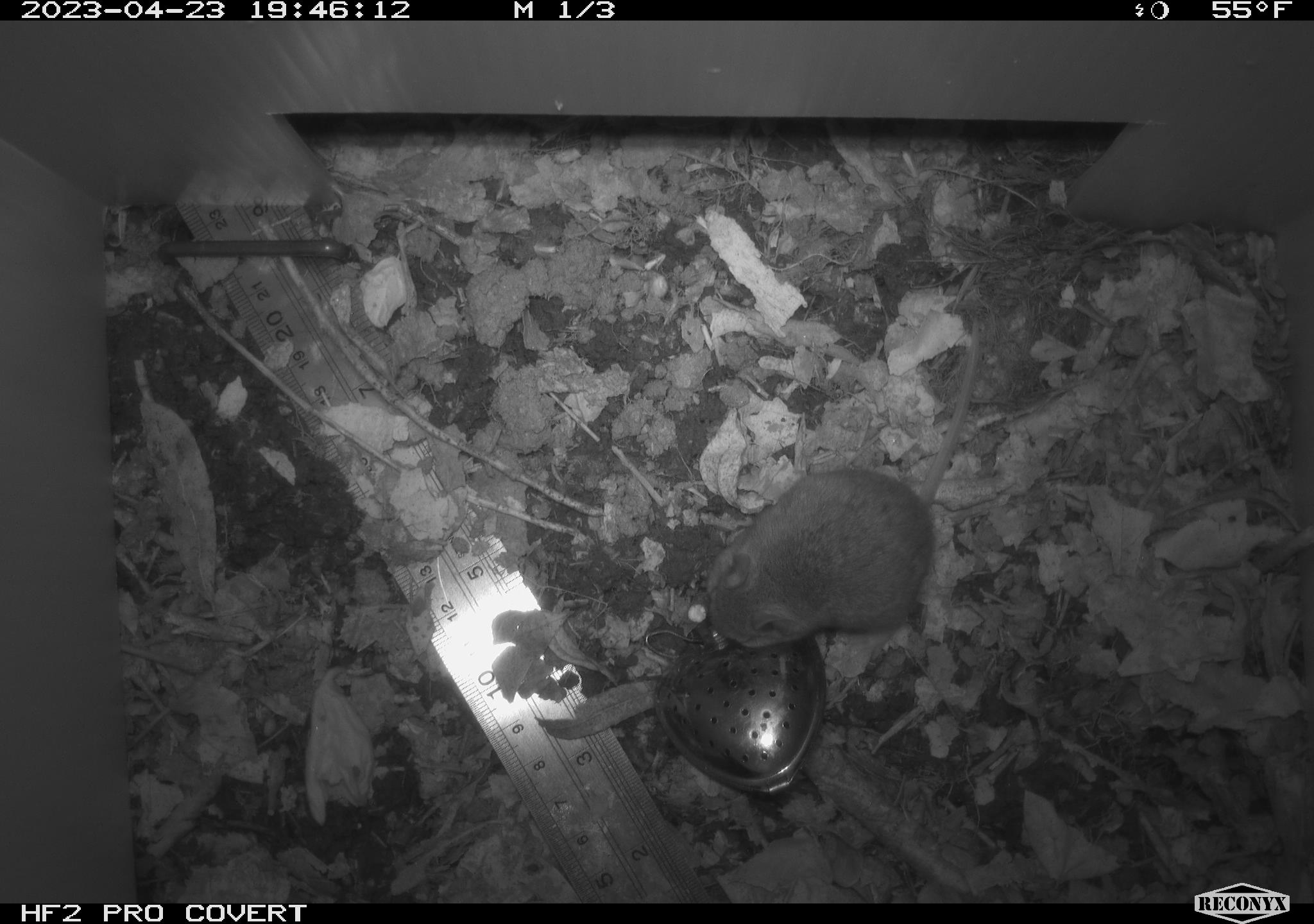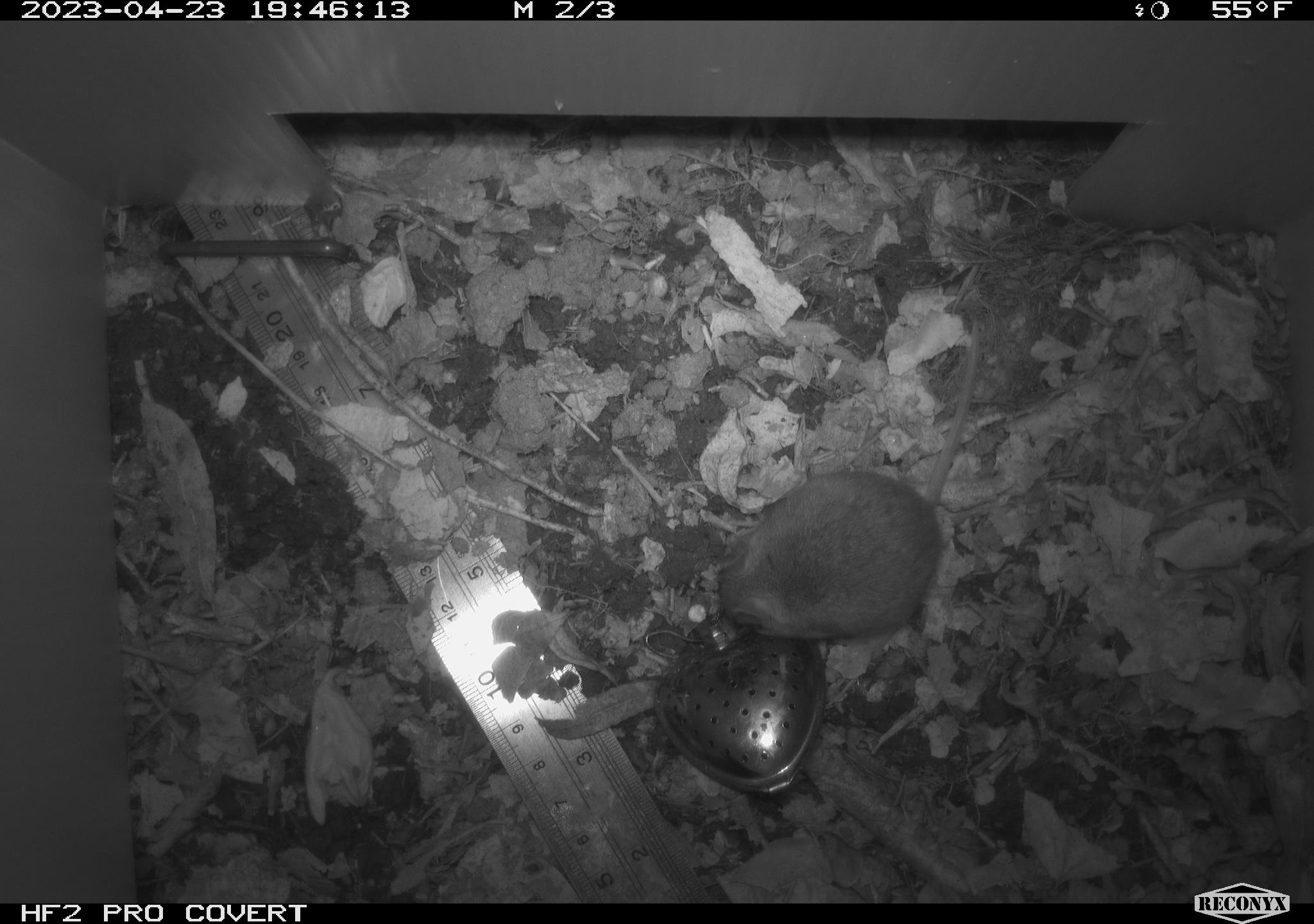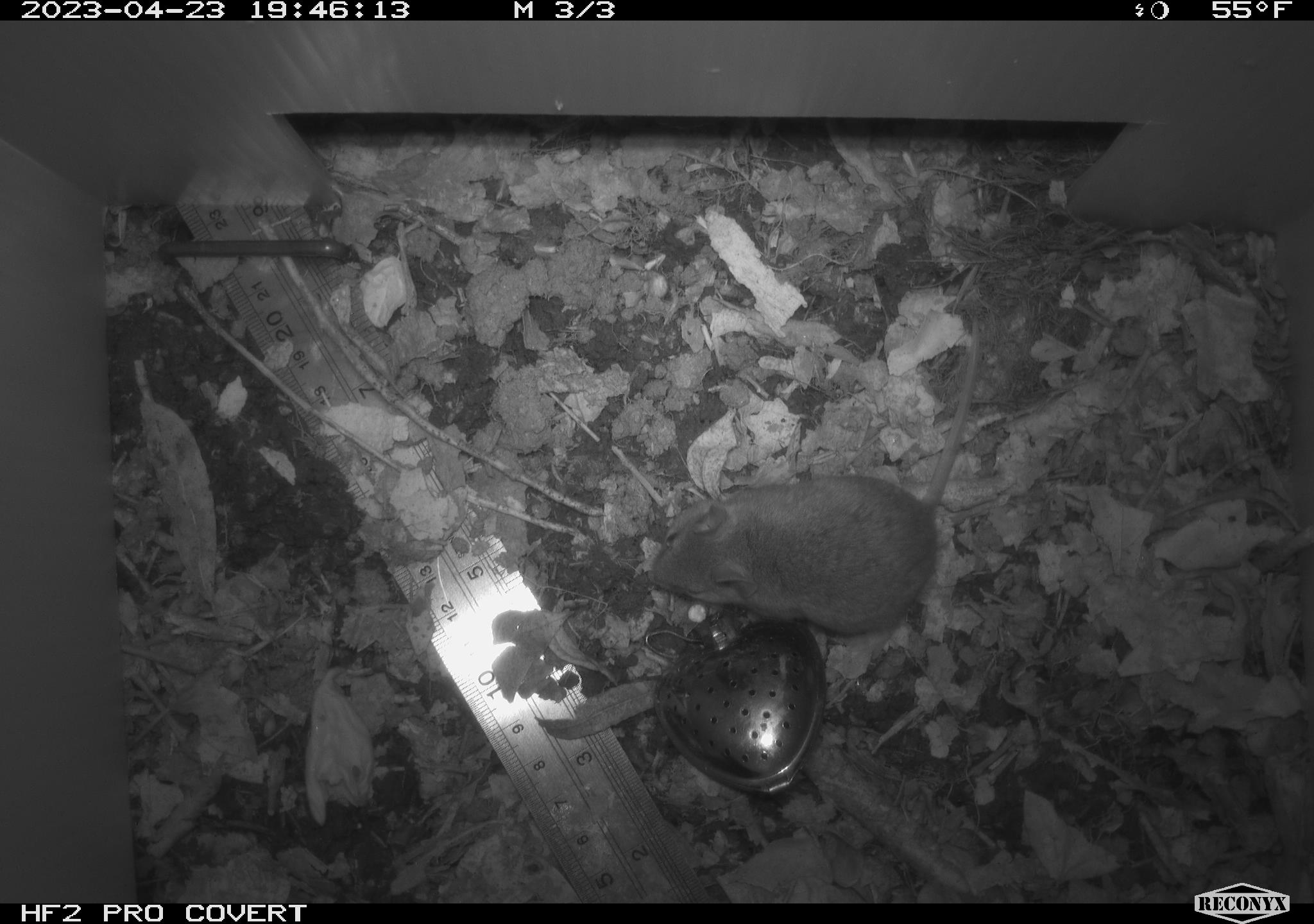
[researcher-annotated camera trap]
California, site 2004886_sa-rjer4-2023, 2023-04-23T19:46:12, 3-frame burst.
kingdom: Animalia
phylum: Chordata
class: Mammalia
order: Rodentia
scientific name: Rodentia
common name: mouse species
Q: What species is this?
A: Mouse species (Rodentia).